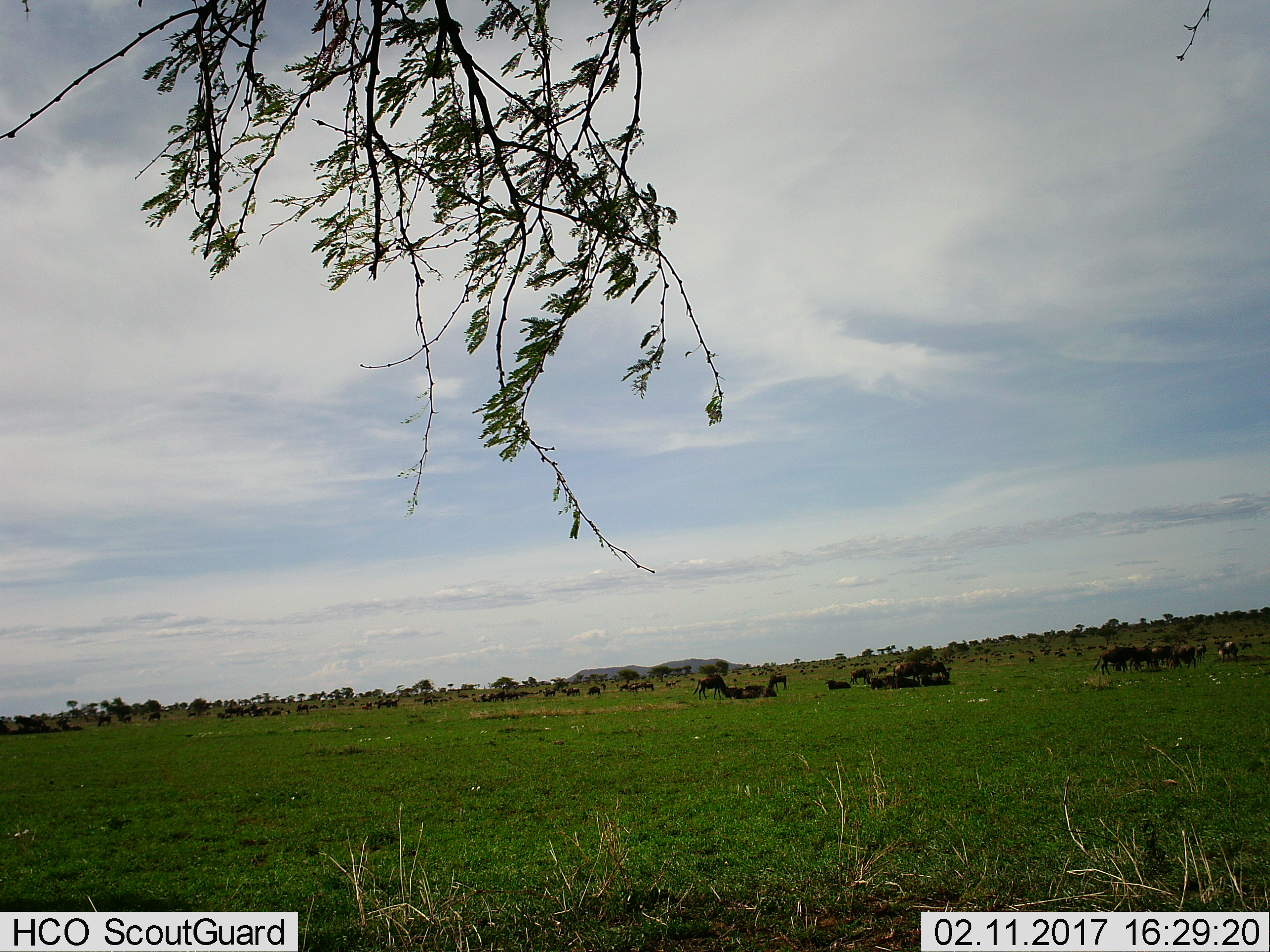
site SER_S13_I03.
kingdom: Animalia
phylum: Chordata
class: Mammalia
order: Artiodactyla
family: Bovidae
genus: Connochaetes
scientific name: Connochaetes taurinus taurinus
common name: blue wildebeest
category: wildebeestblue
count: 51+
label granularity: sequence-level